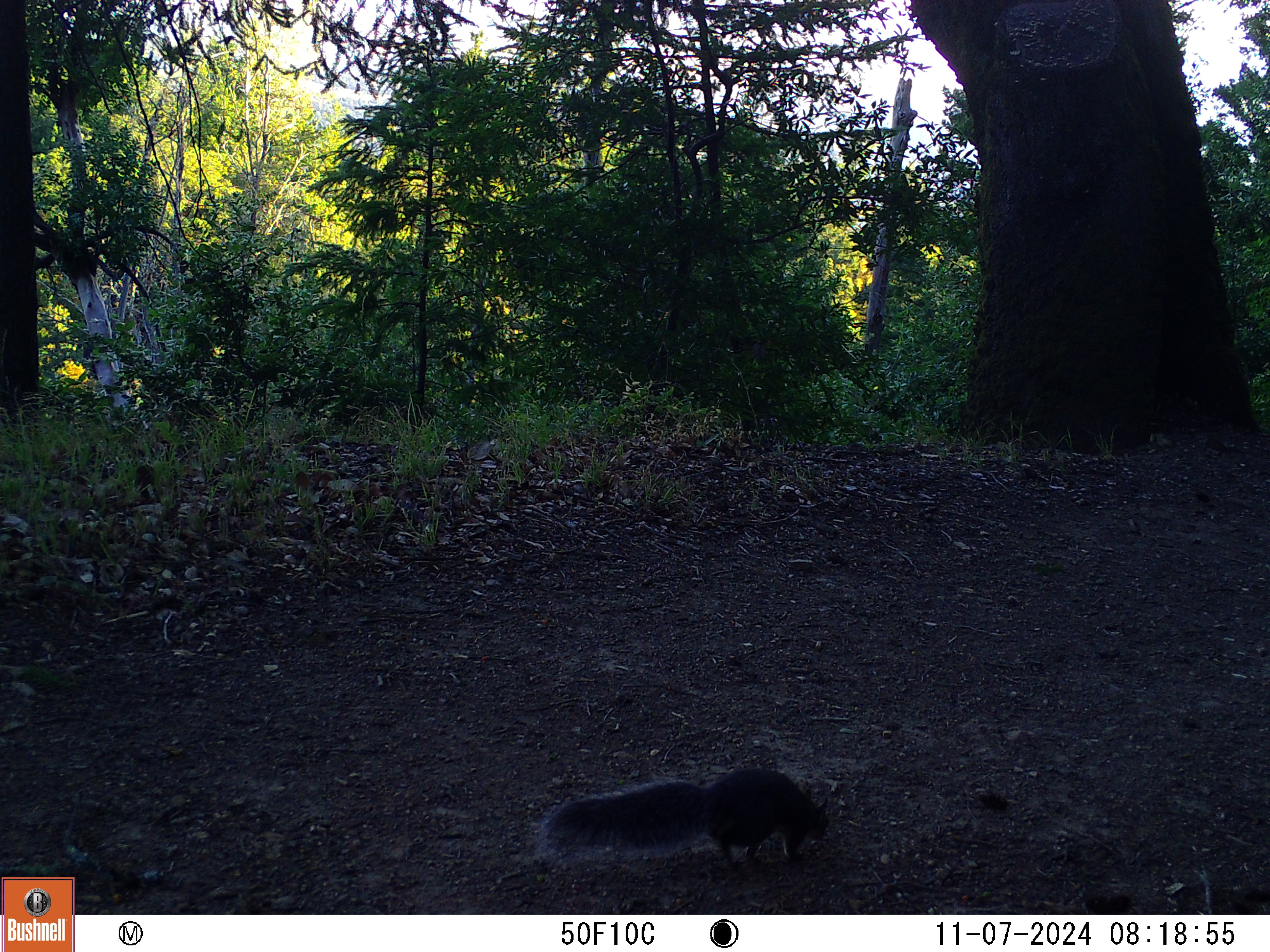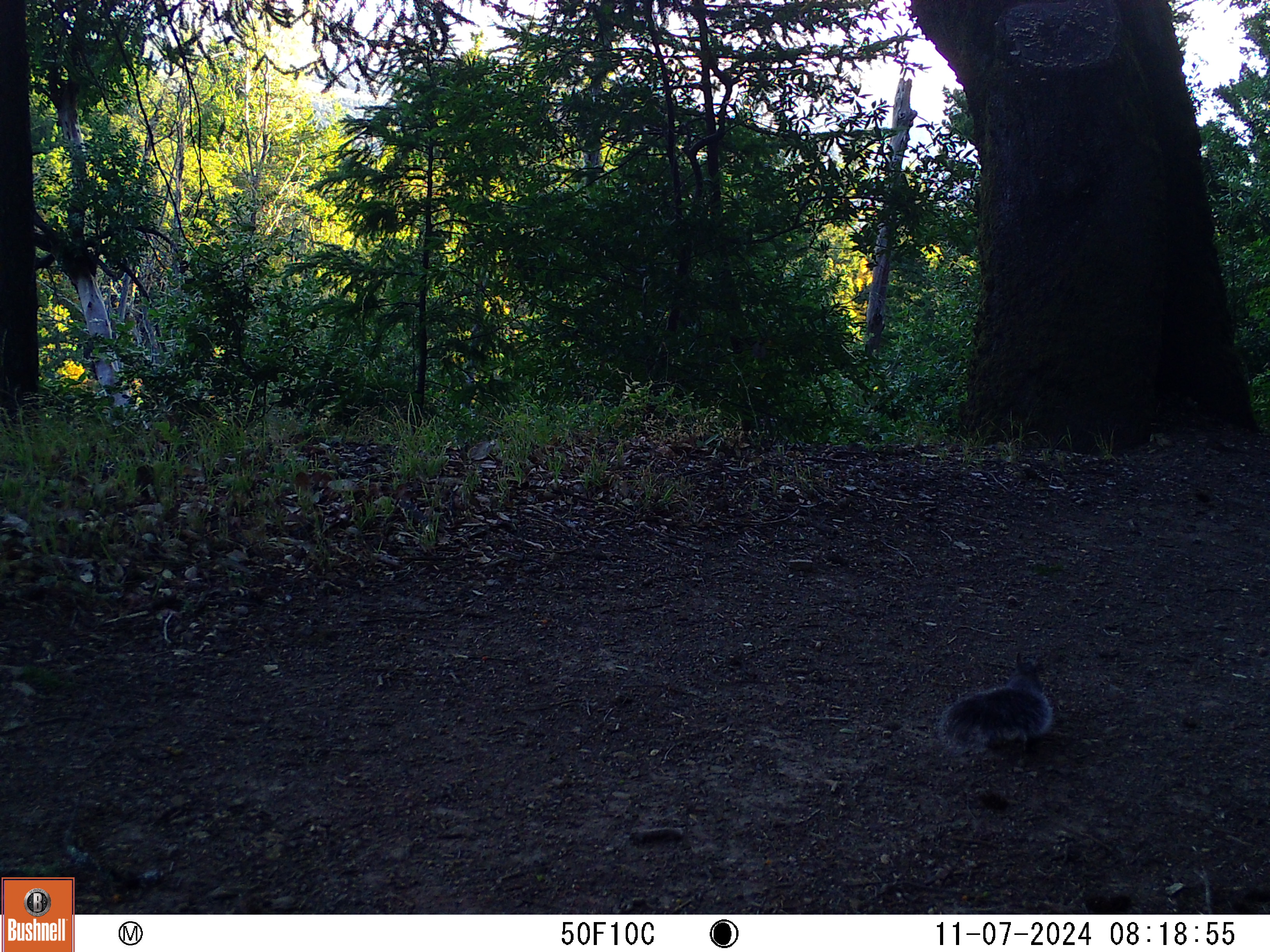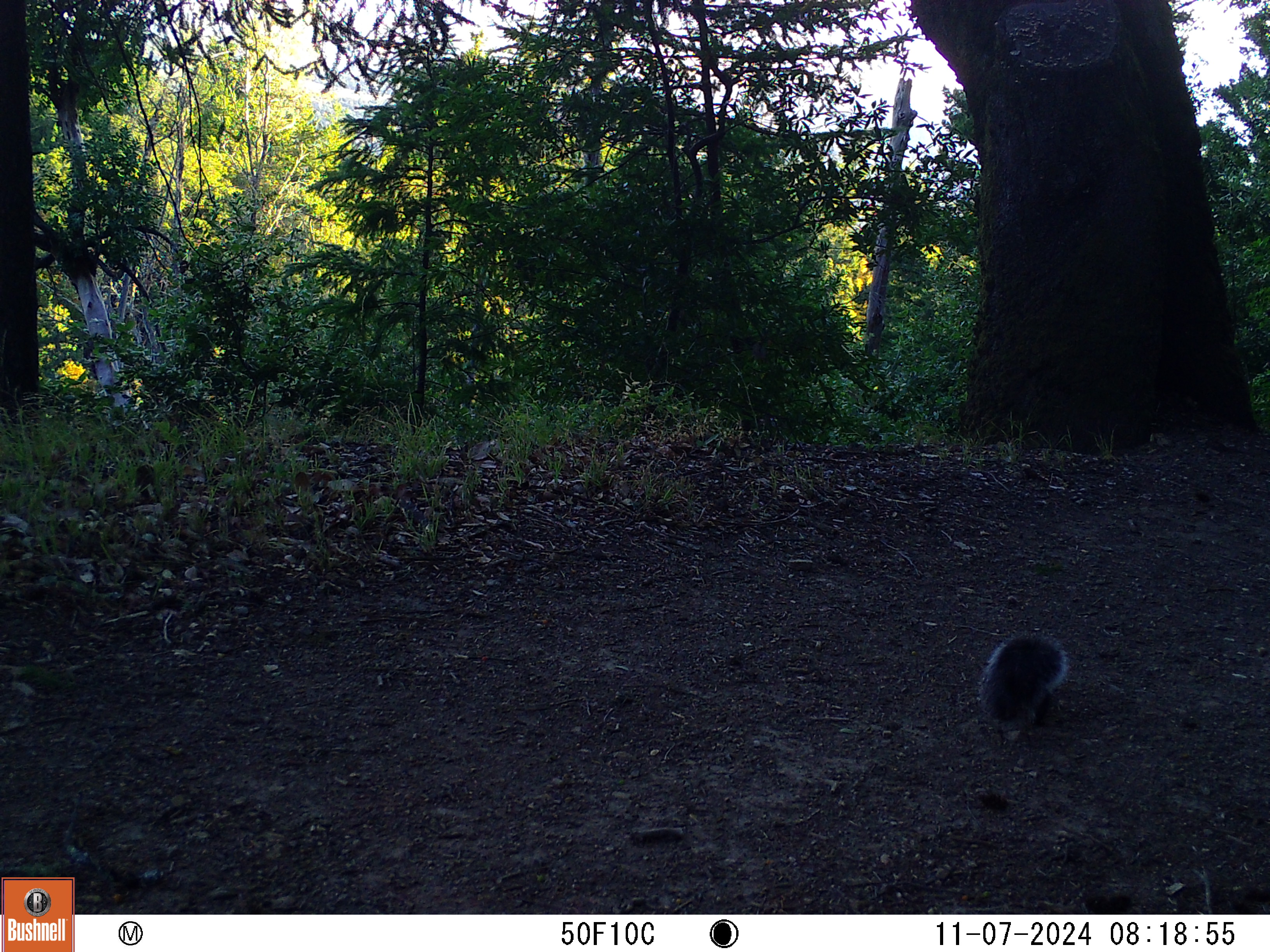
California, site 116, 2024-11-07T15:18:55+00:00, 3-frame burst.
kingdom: Animalia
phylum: Chordata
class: Mammalia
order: Rodentia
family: Sciuridae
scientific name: Sciuridae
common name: squirrel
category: unknown squirrel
Unknown squirrel (squirrel) (Sciuridae).